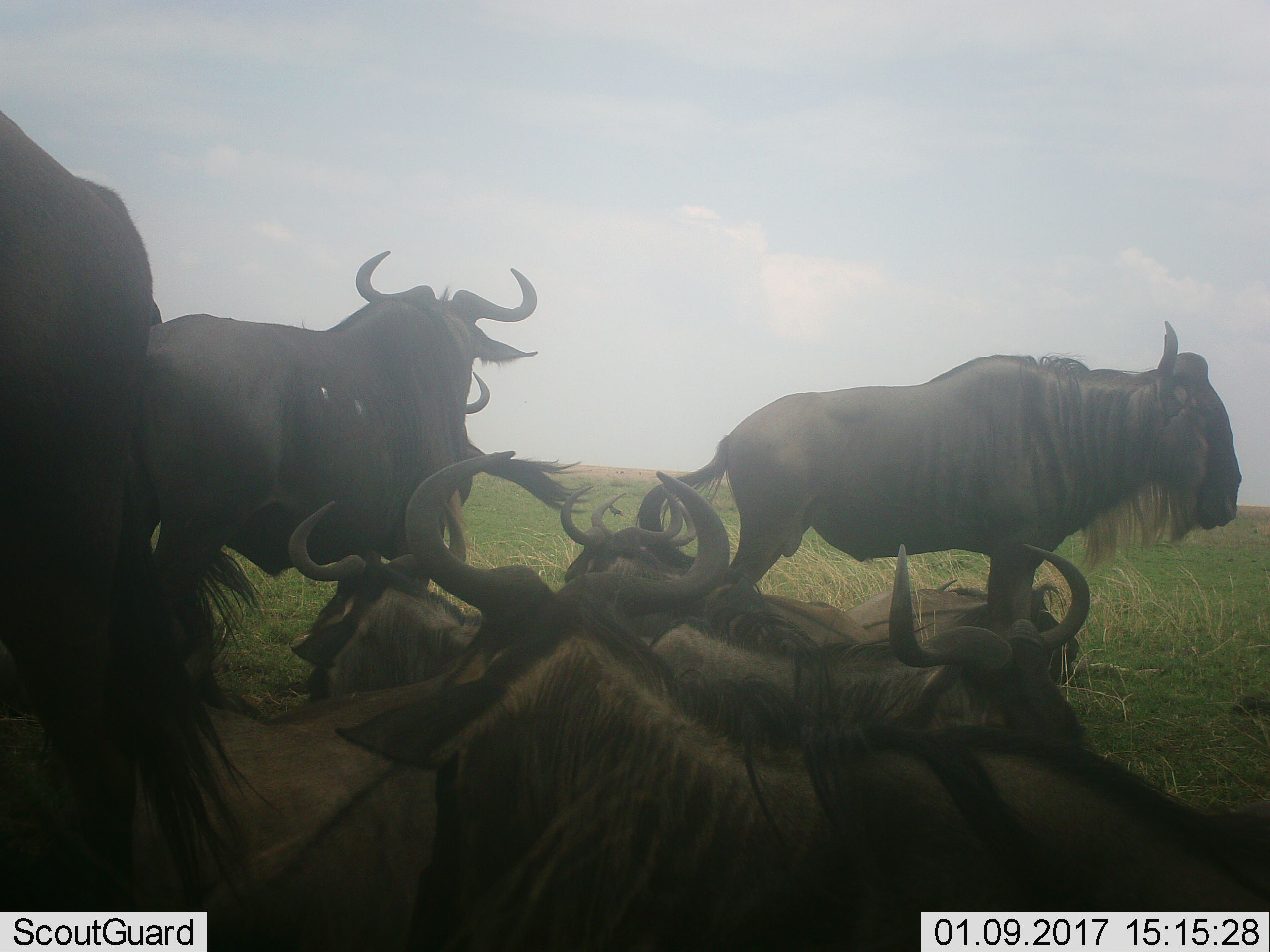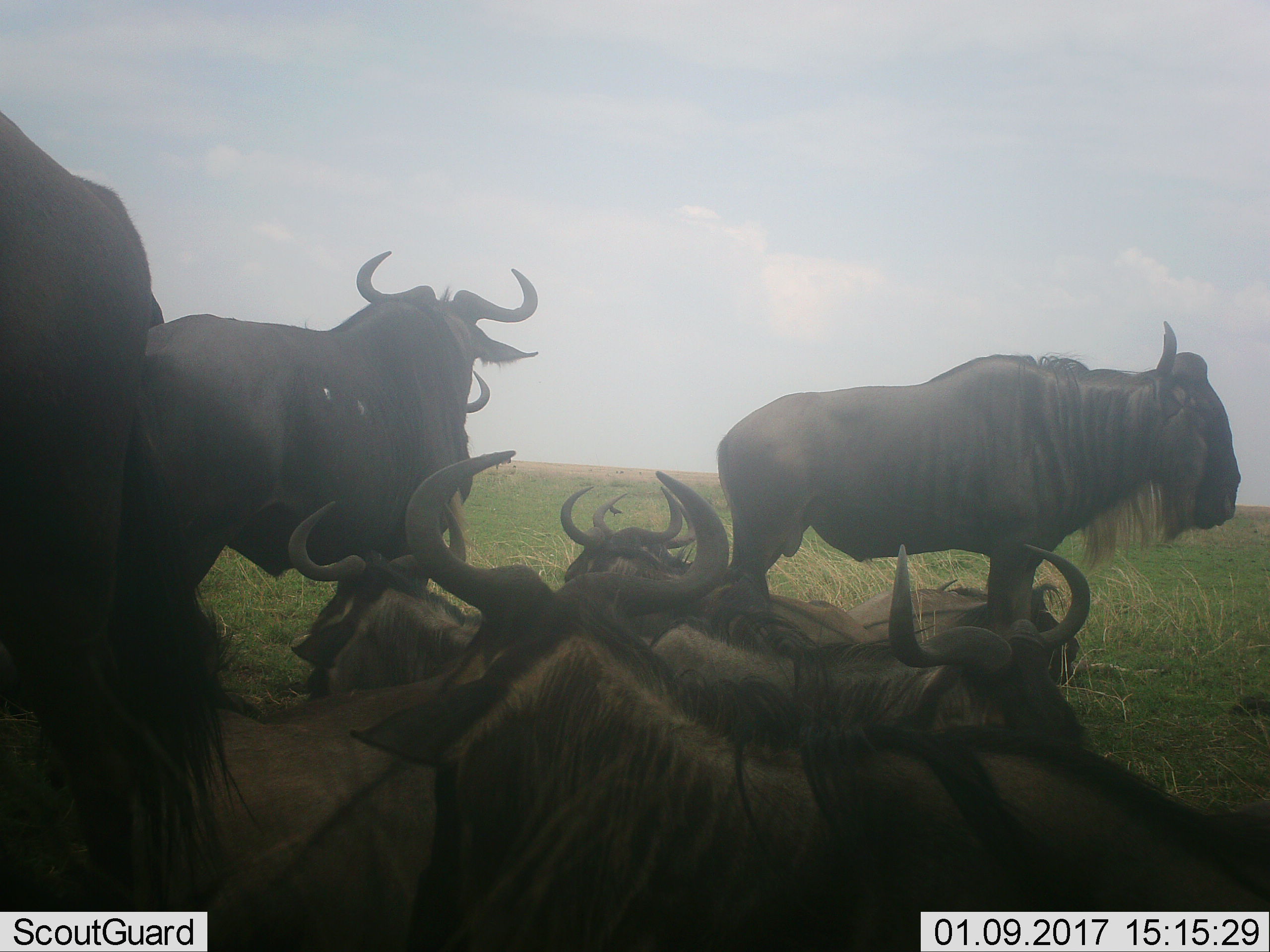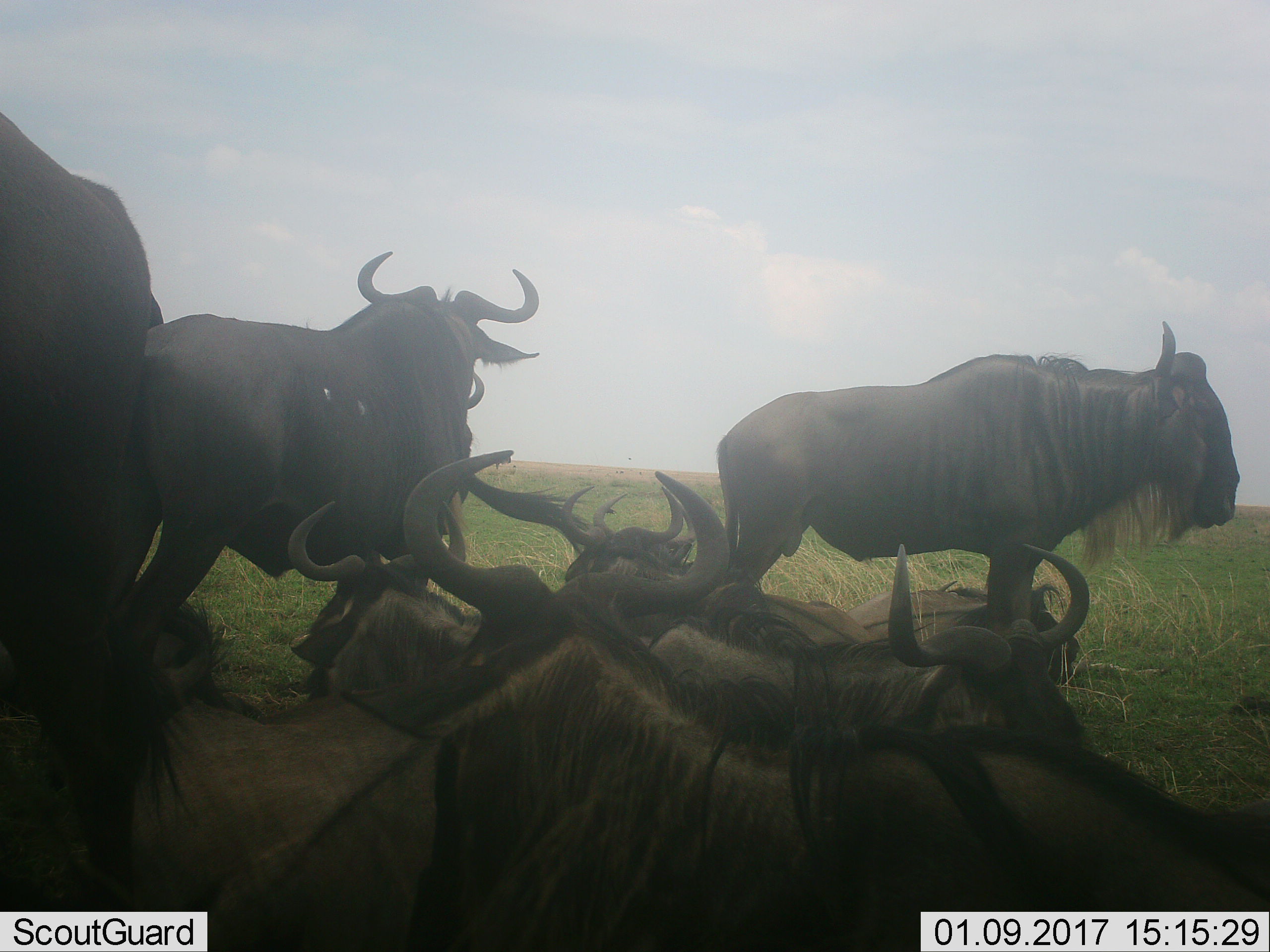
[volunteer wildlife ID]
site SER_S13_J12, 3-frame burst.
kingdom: Animalia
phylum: Chordata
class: Mammalia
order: Artiodactyla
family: Bovidae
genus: Connochaetes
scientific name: Connochaetes taurinus taurinus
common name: blue wildebeest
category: wildebeestblue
Wildebeestblue (blue wildebeest) (Connochaetes taurinus taurinus), count 11-50. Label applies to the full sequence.